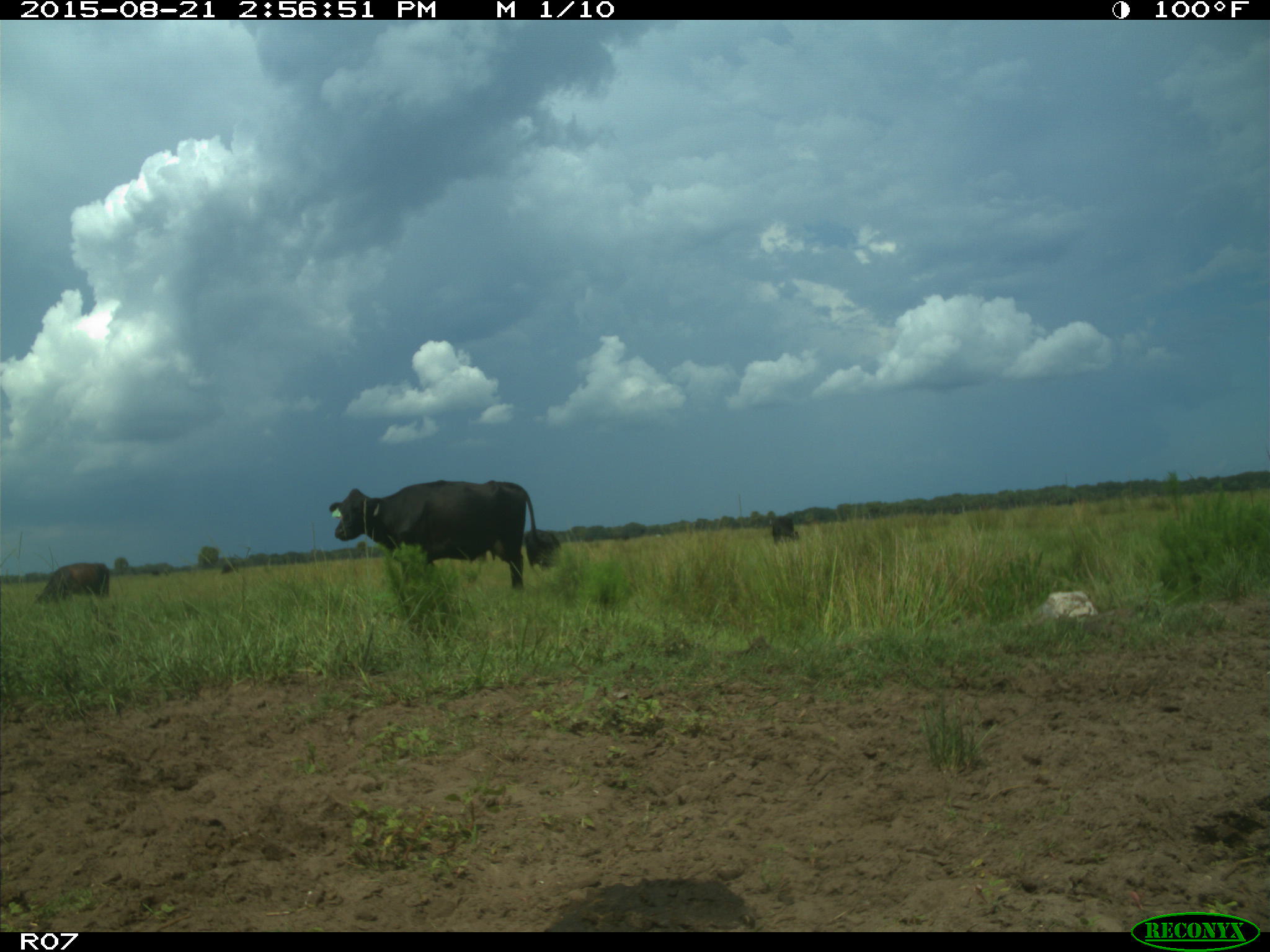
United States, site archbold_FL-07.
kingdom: Animalia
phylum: Chordata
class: Mammalia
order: Artiodactyla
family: Bovidae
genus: Bos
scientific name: Bos taurus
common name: domestic cow